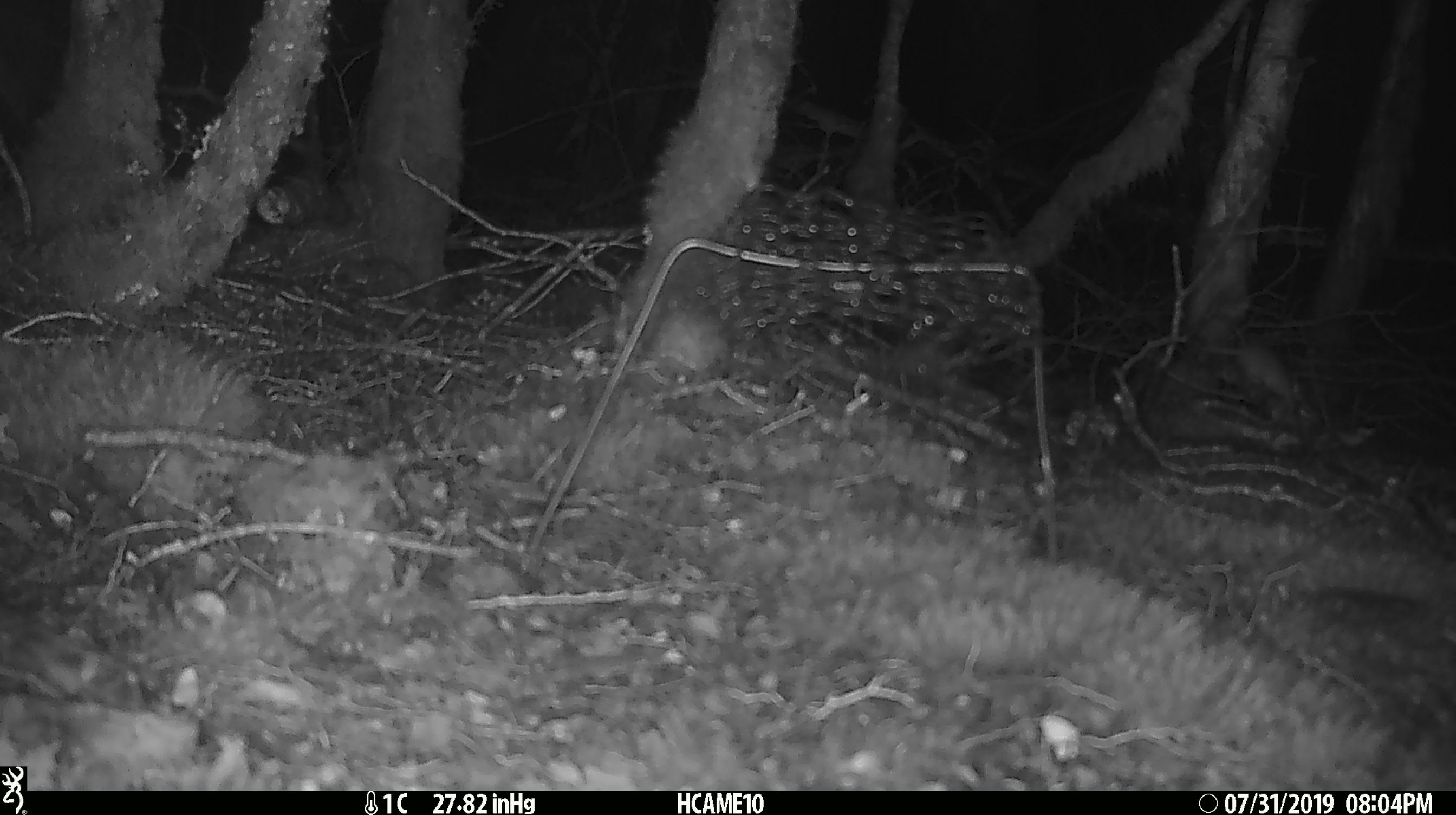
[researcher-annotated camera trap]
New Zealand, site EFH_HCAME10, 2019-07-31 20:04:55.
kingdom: Animalia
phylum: Chordata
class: Mammalia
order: Rodentia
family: Muridae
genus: Mus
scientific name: Mus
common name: mouse